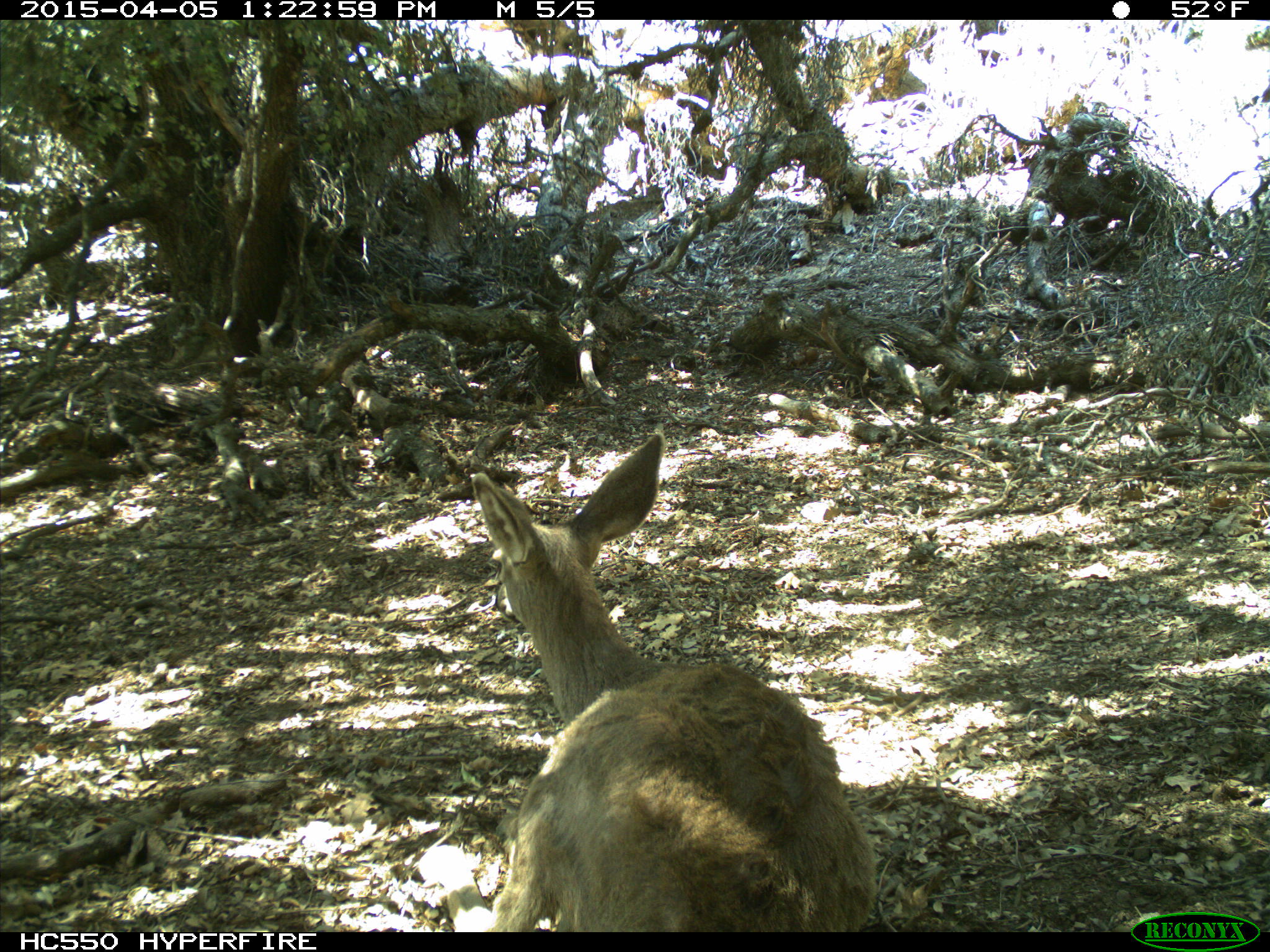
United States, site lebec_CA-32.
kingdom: Animalia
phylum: Chordata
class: Mammalia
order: Artiodactyla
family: Cervidae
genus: Odocoileus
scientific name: Odocoileus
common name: deer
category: unidentified deer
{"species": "unidentified deer (deer) (Odocoileus)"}